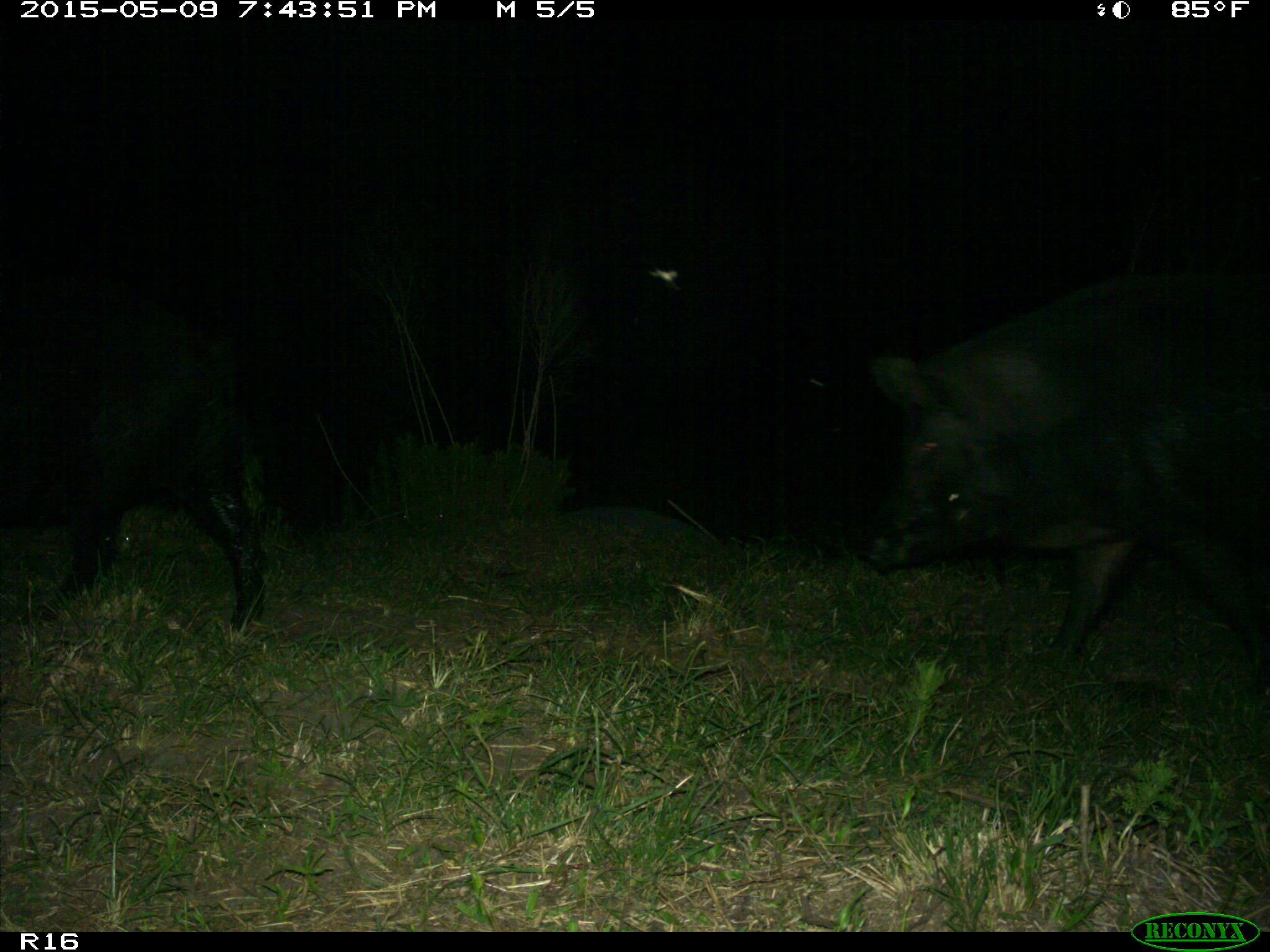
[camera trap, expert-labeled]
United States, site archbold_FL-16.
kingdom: Animalia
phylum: Chordata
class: Mammalia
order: Artiodactyla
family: Suidae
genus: Sus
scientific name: Sus scrofa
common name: wild boar